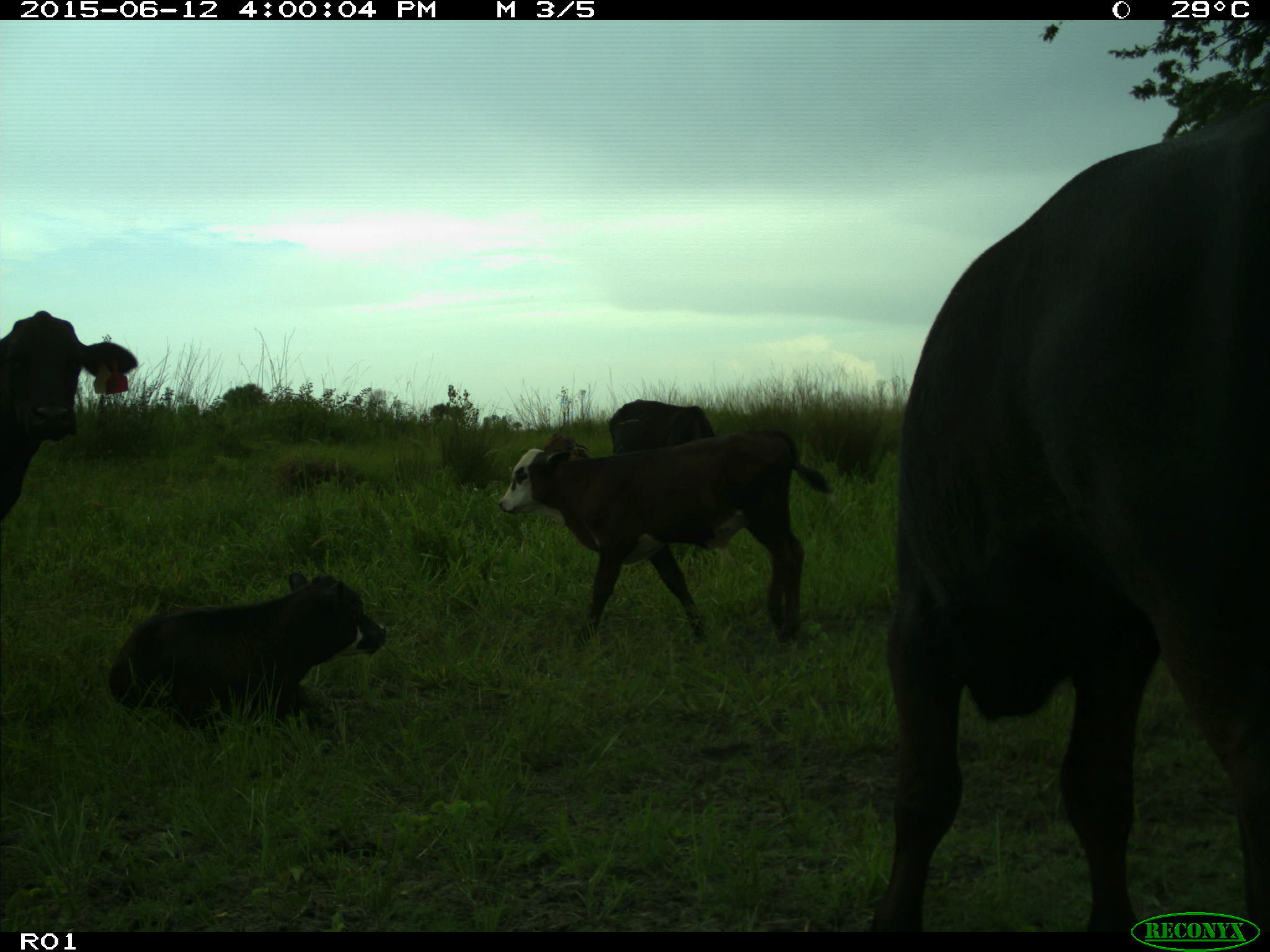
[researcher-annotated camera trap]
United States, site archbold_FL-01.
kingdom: Animalia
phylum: Chordata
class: Mammalia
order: Artiodactyla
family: Bovidae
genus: Bos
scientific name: Bos taurus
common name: domestic cow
Bos taurus (domestic cow).